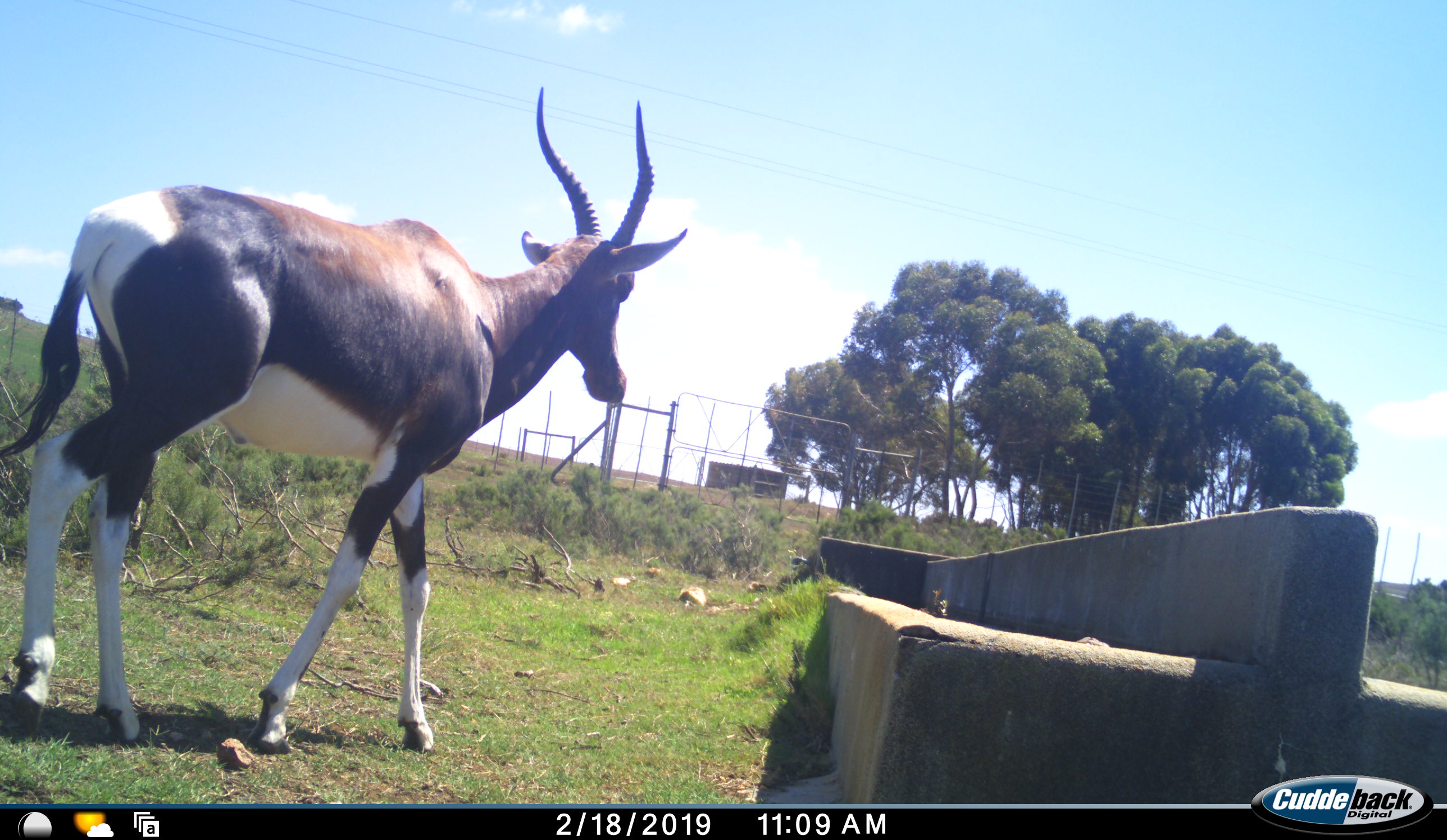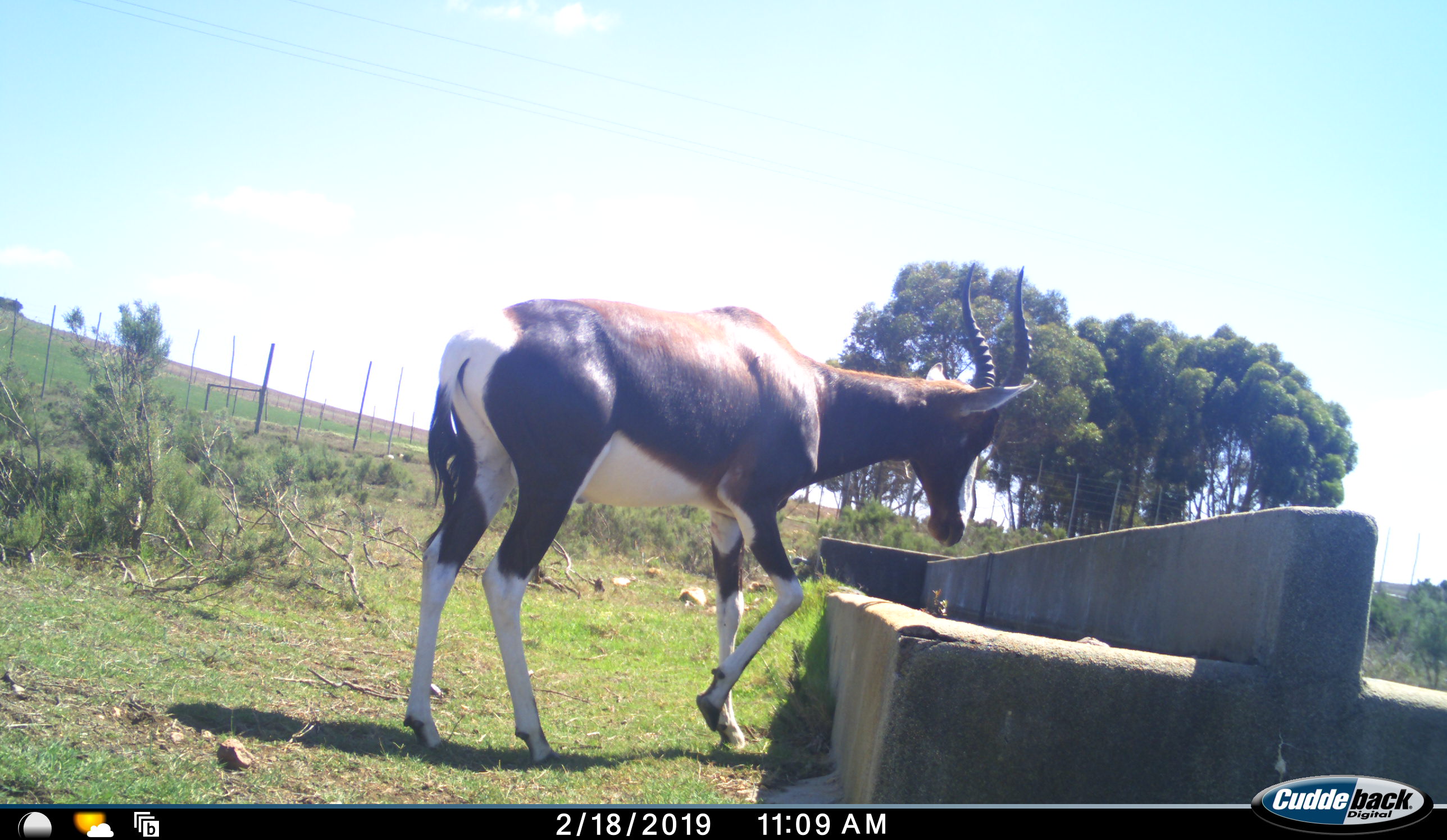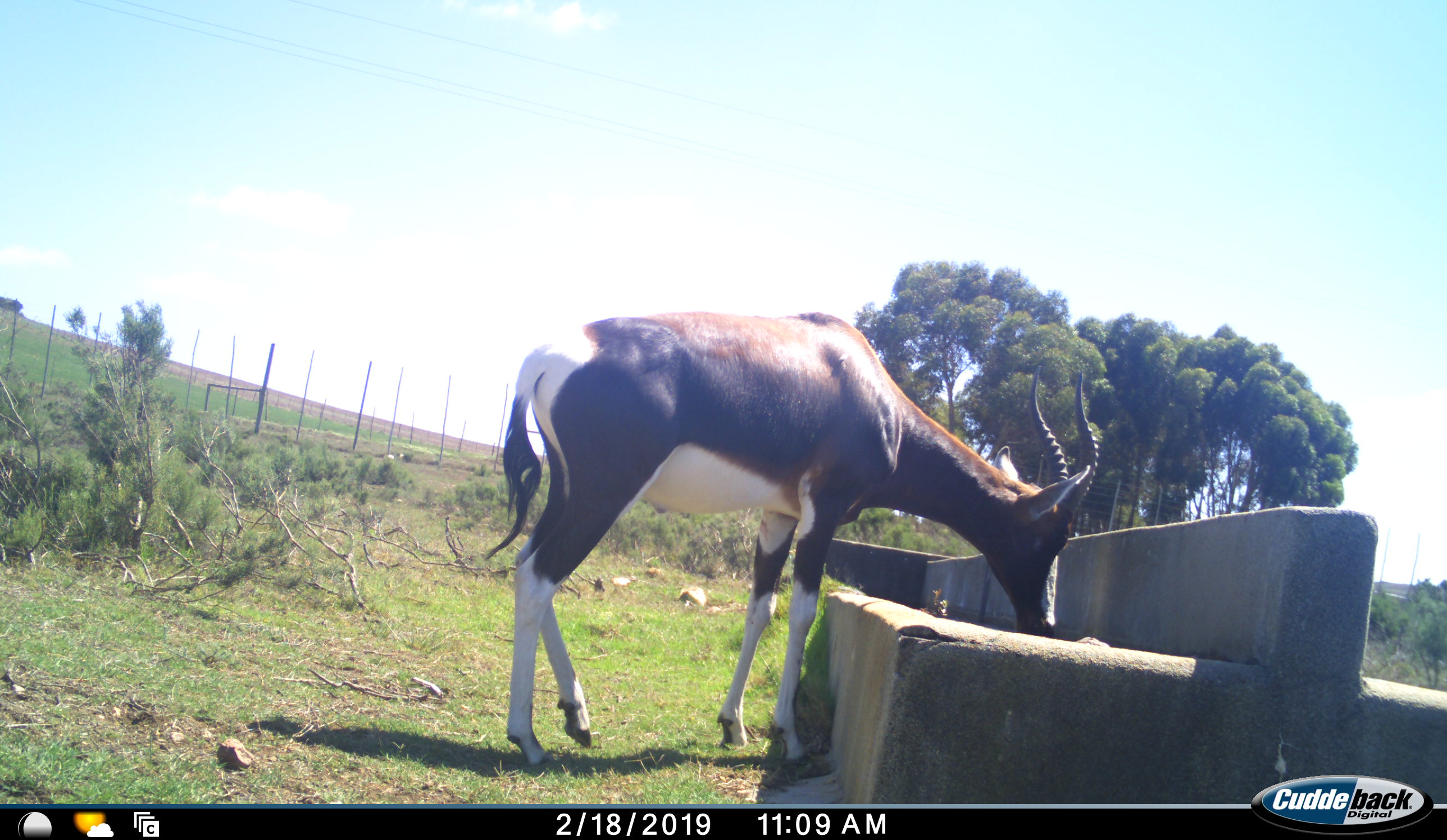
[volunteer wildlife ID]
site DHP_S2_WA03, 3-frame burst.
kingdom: Animalia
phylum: Chordata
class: Mammalia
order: Artiodactyla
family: Bovidae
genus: Damaliscus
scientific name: Damaliscus pygargus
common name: bontebok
Bontebok (Damaliscus pygargus), count 1. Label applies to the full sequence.